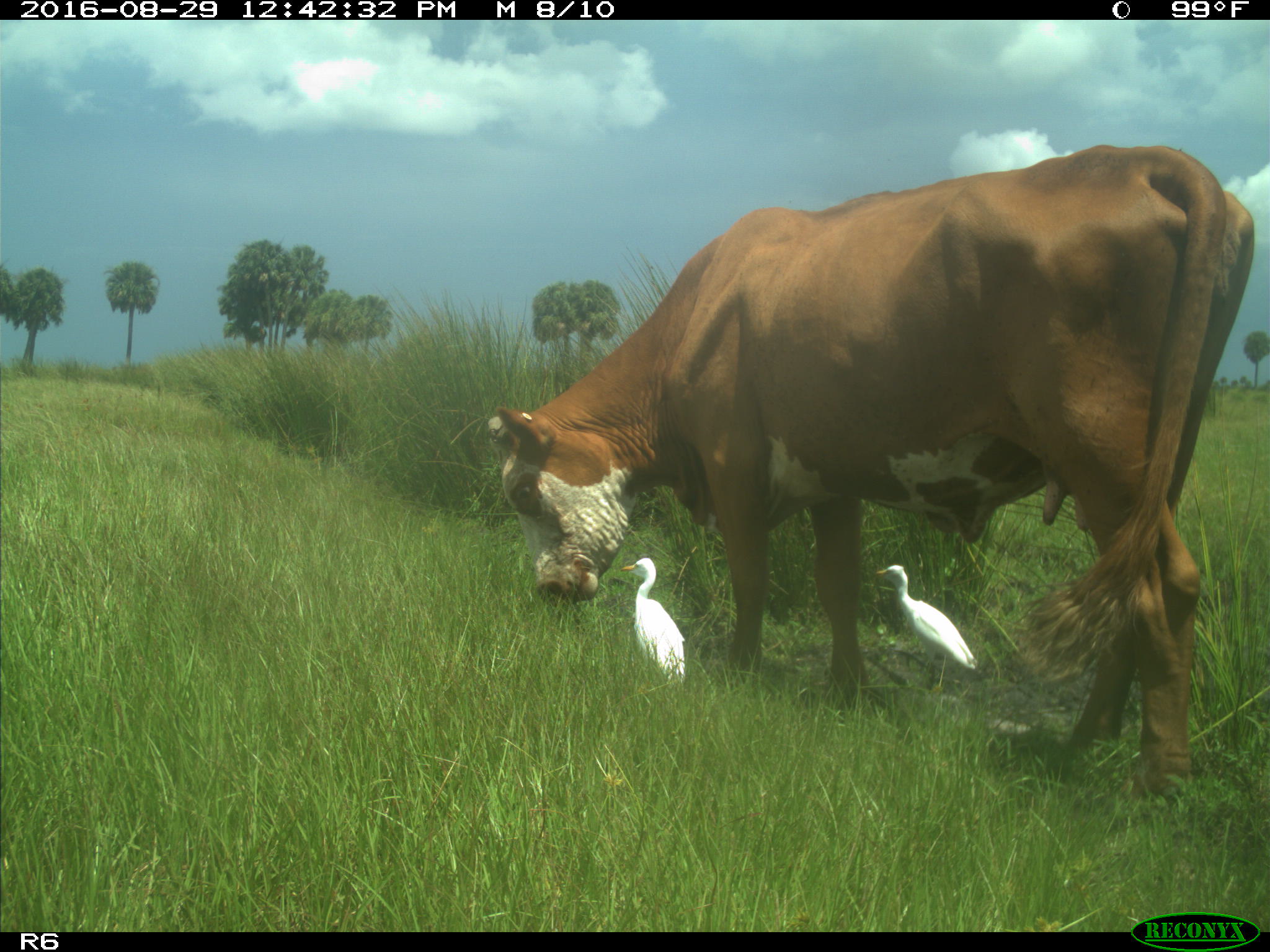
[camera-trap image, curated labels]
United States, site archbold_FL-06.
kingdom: Animalia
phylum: Chordata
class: Mammalia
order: Artiodactyla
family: Bovidae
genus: Bos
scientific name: Bos taurus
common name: domestic cow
Bos taurus (domestic cow).